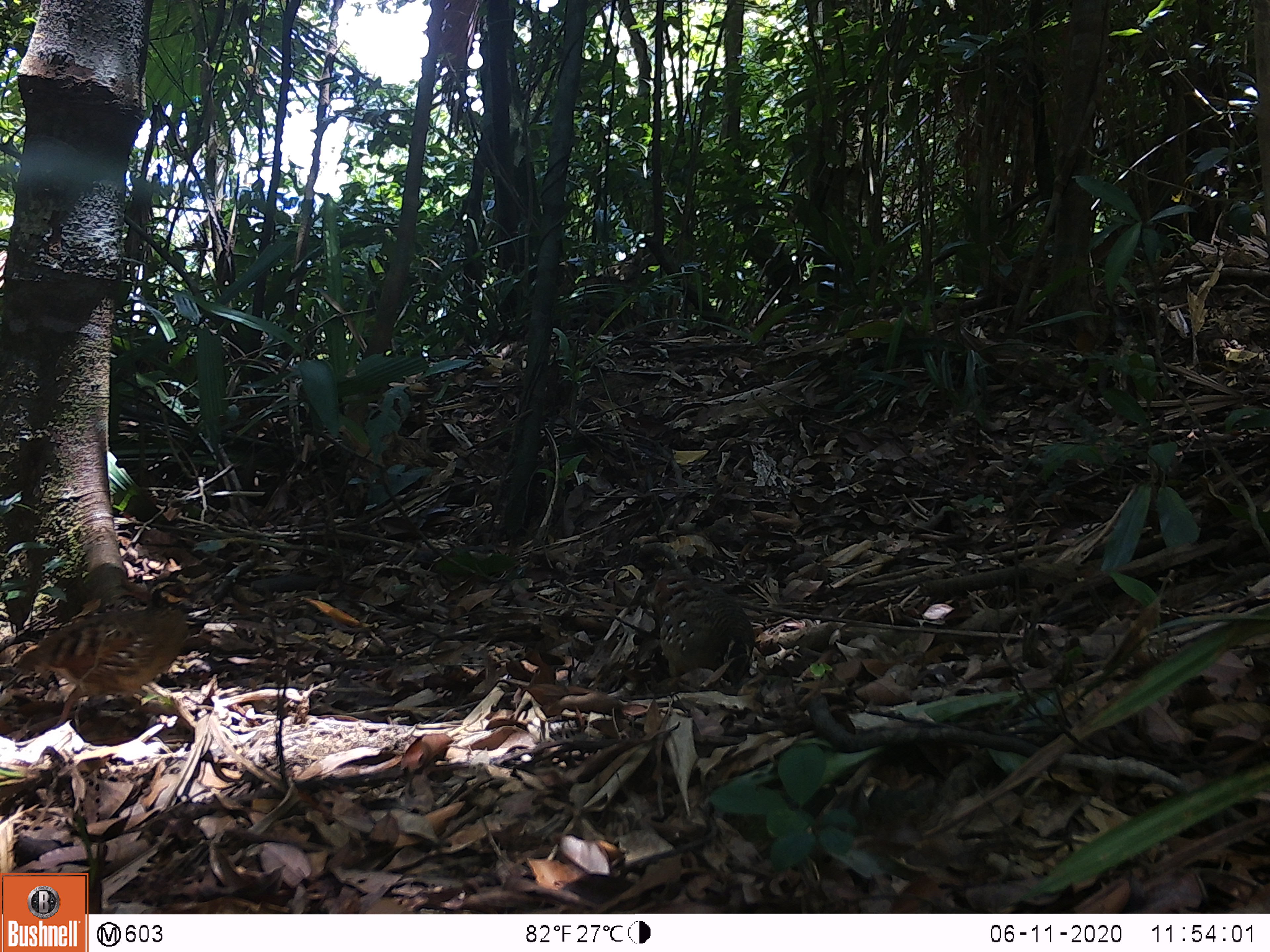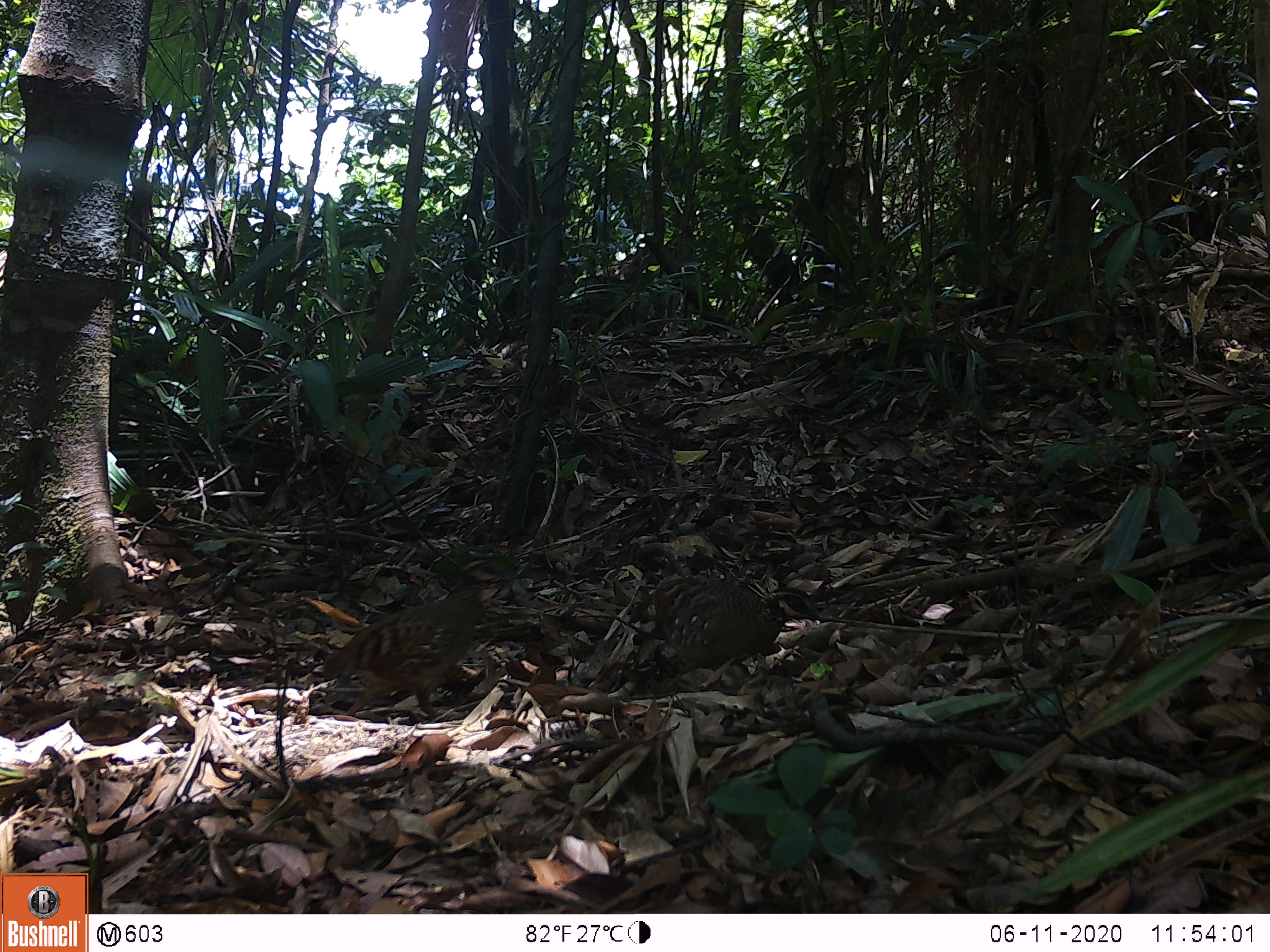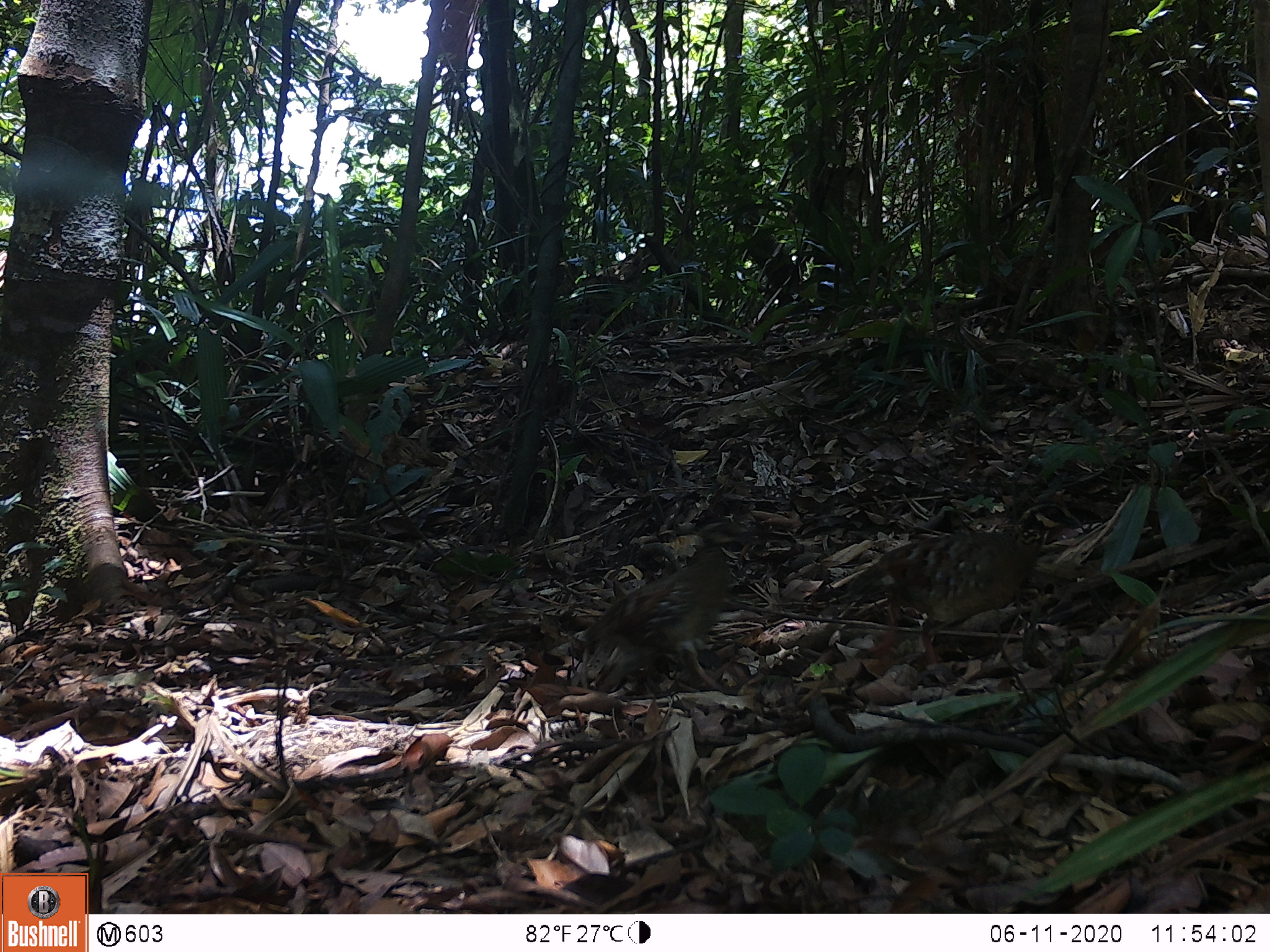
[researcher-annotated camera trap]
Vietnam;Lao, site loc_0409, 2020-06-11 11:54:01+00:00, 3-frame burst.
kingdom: Animalia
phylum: Chordata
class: Aves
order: Galliformes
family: Phasianidae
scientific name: Phasianidae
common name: partridge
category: unidentified partridge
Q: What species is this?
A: Unidentified partridge (partridge) (Phasianidae).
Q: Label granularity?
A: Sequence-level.